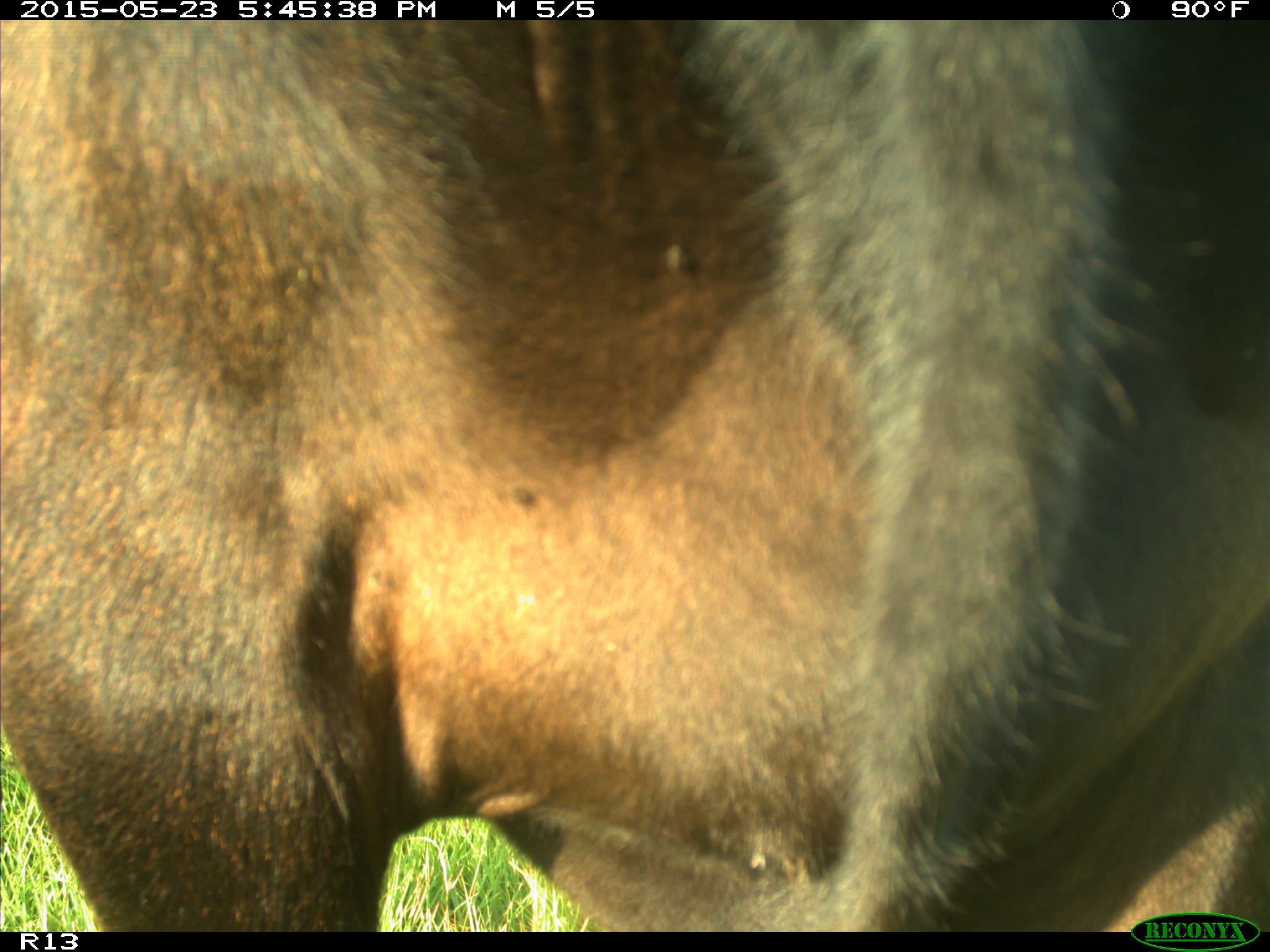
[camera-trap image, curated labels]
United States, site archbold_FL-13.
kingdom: Animalia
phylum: Chordata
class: Mammalia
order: Artiodactyla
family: Bovidae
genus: Bos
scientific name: Bos taurus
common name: domestic cow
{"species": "Bos taurus (domestic cow)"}